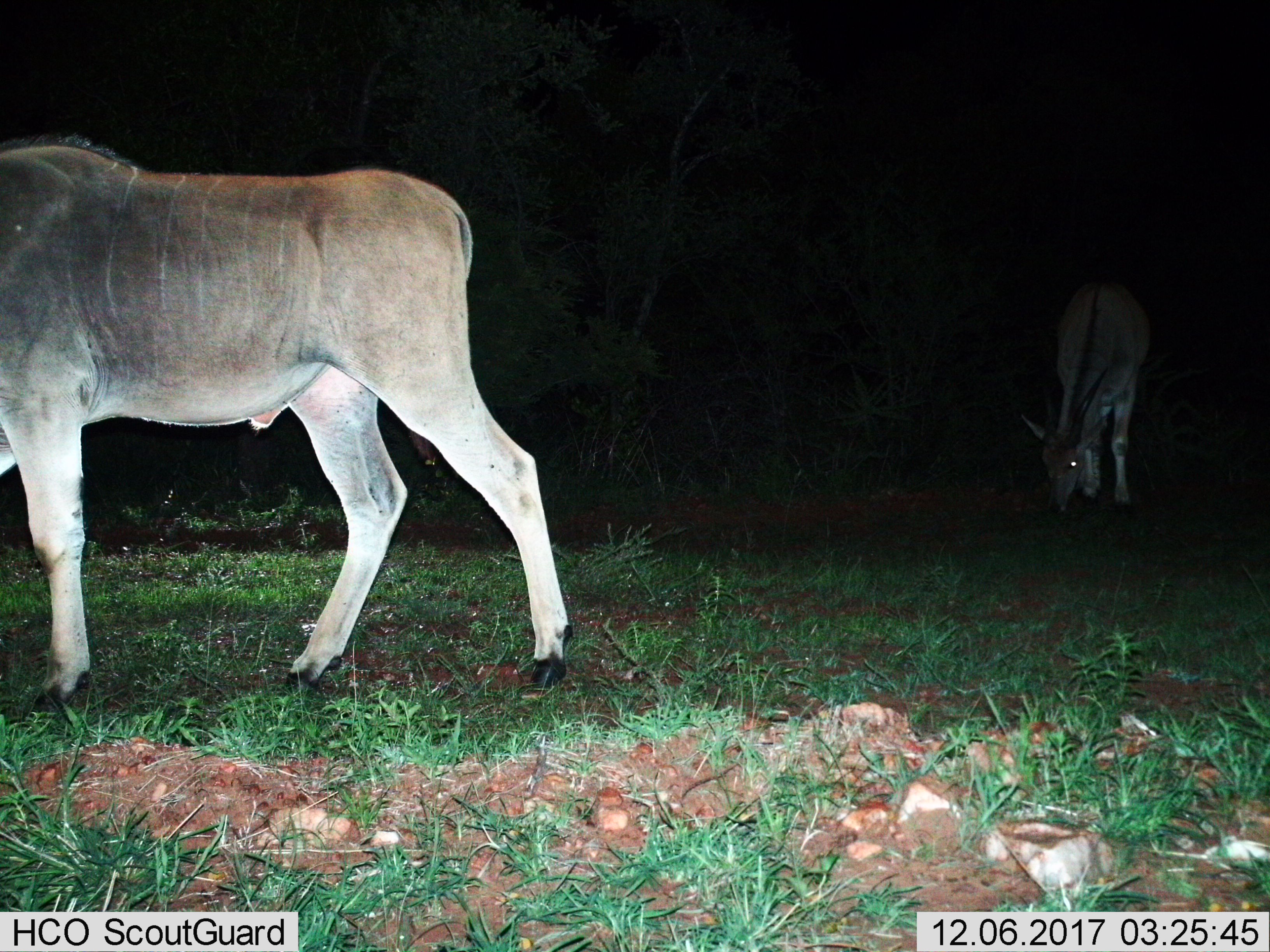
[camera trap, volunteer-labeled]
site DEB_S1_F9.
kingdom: Animalia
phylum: Chordata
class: Mammalia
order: Artiodactyla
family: Bovidae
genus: Tragelaphus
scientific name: Tragelaphus oryx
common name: eland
Eland (Tragelaphus oryx), count 2. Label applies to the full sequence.